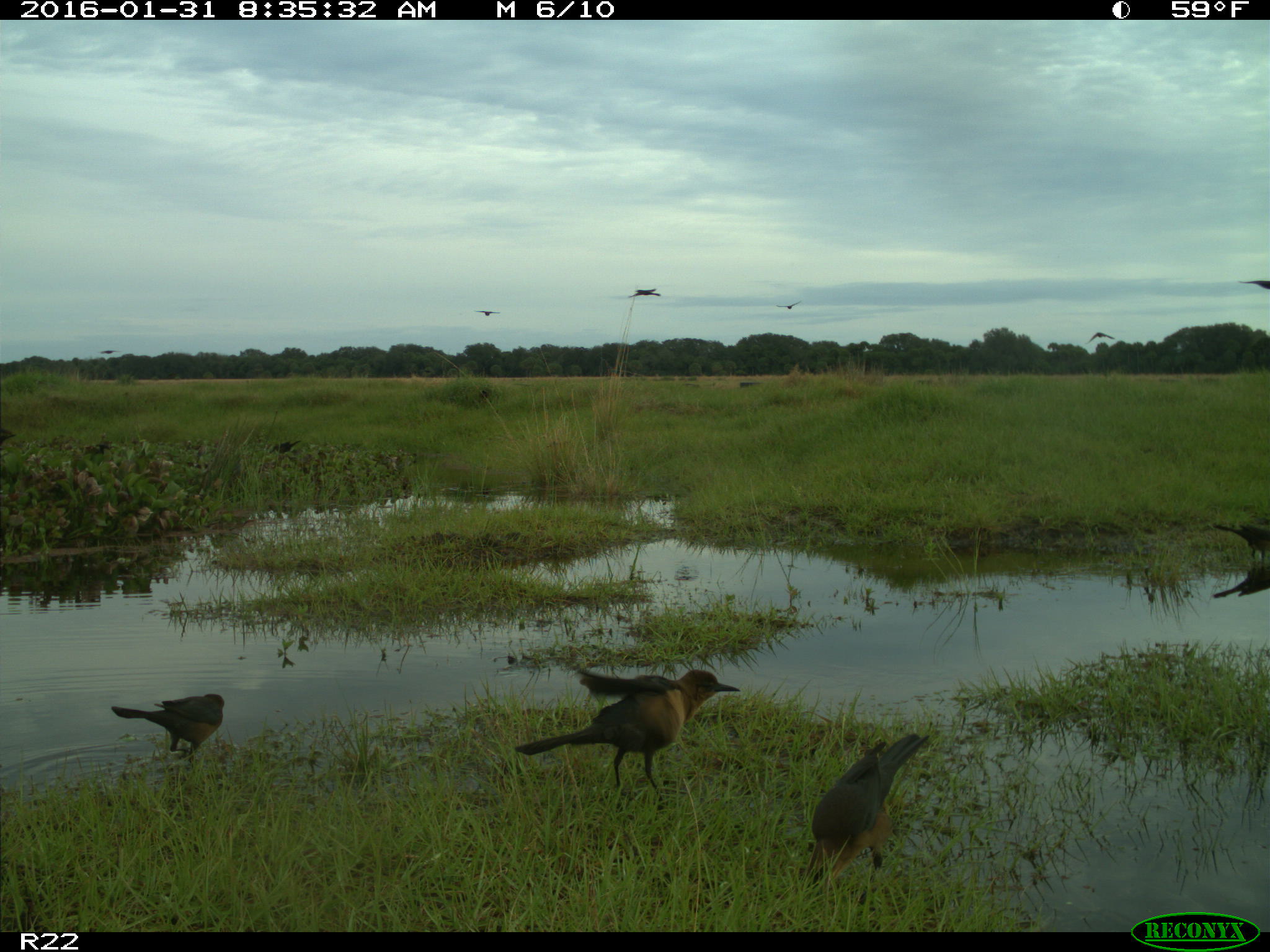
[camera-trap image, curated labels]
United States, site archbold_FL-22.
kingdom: Animalia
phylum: Chordata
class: Aves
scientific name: Aves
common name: birds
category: unidentified bird